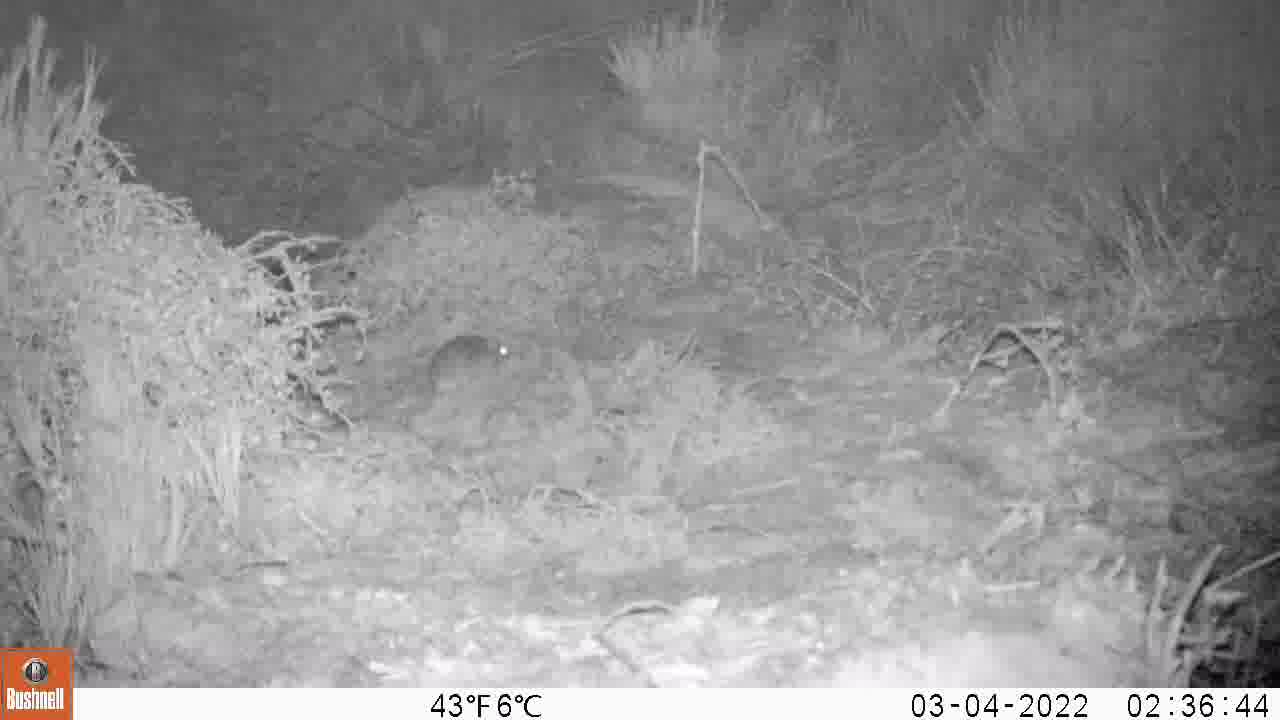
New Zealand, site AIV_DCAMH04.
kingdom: Animalia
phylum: Chordata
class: Mammalia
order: Rodentia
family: Muridae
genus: Mus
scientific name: Mus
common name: mouse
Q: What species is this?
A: Mouse (Mus).